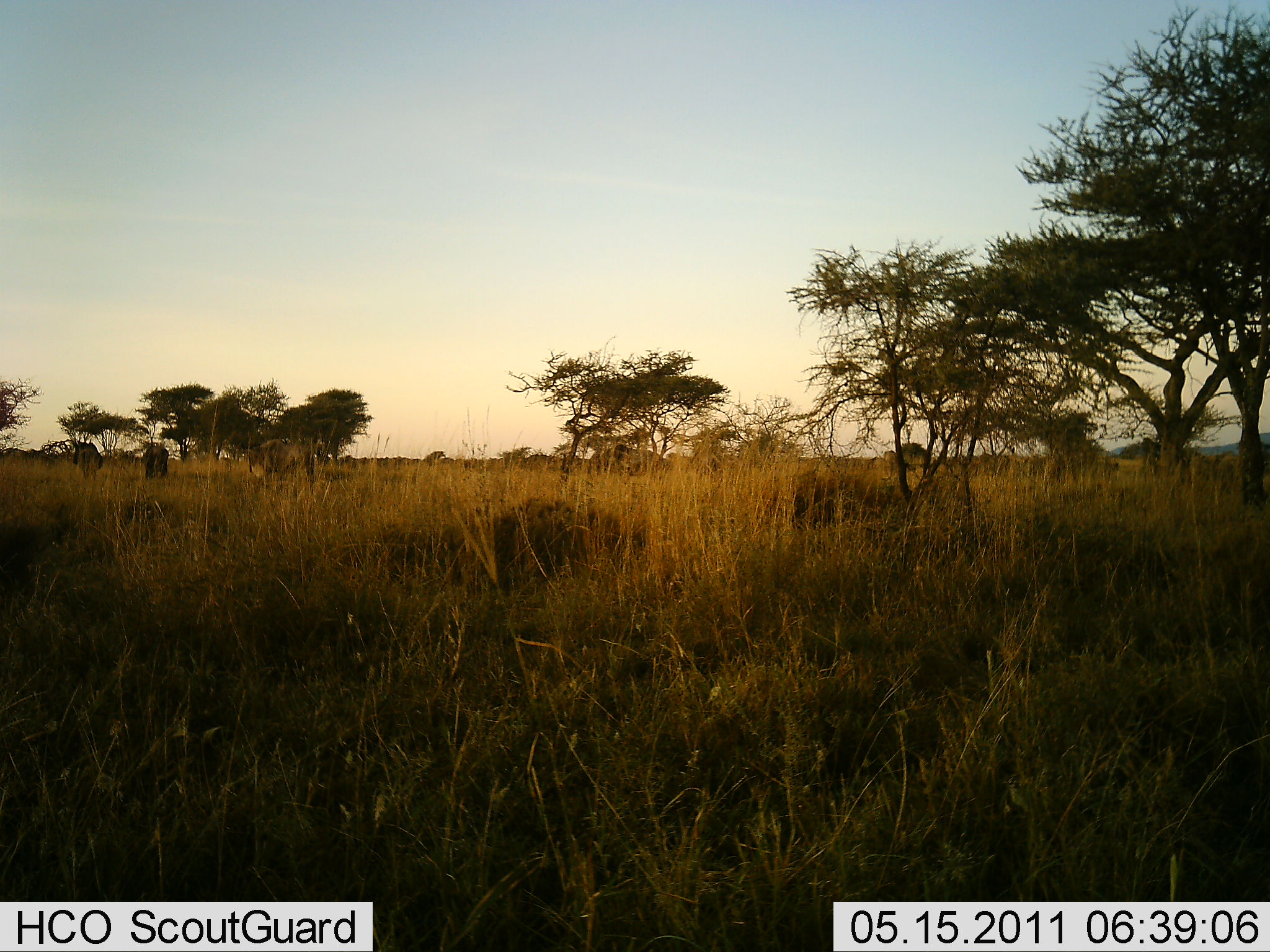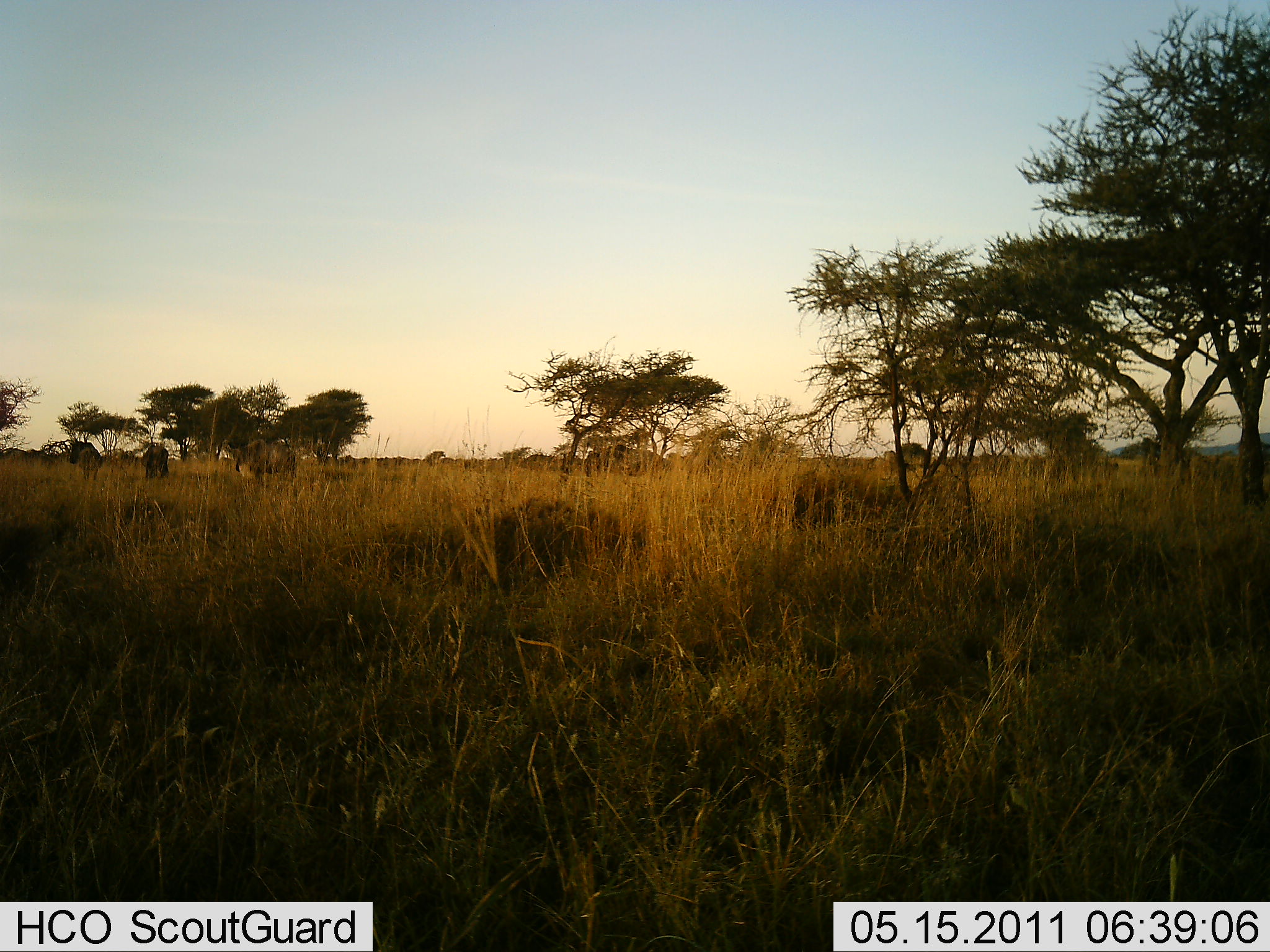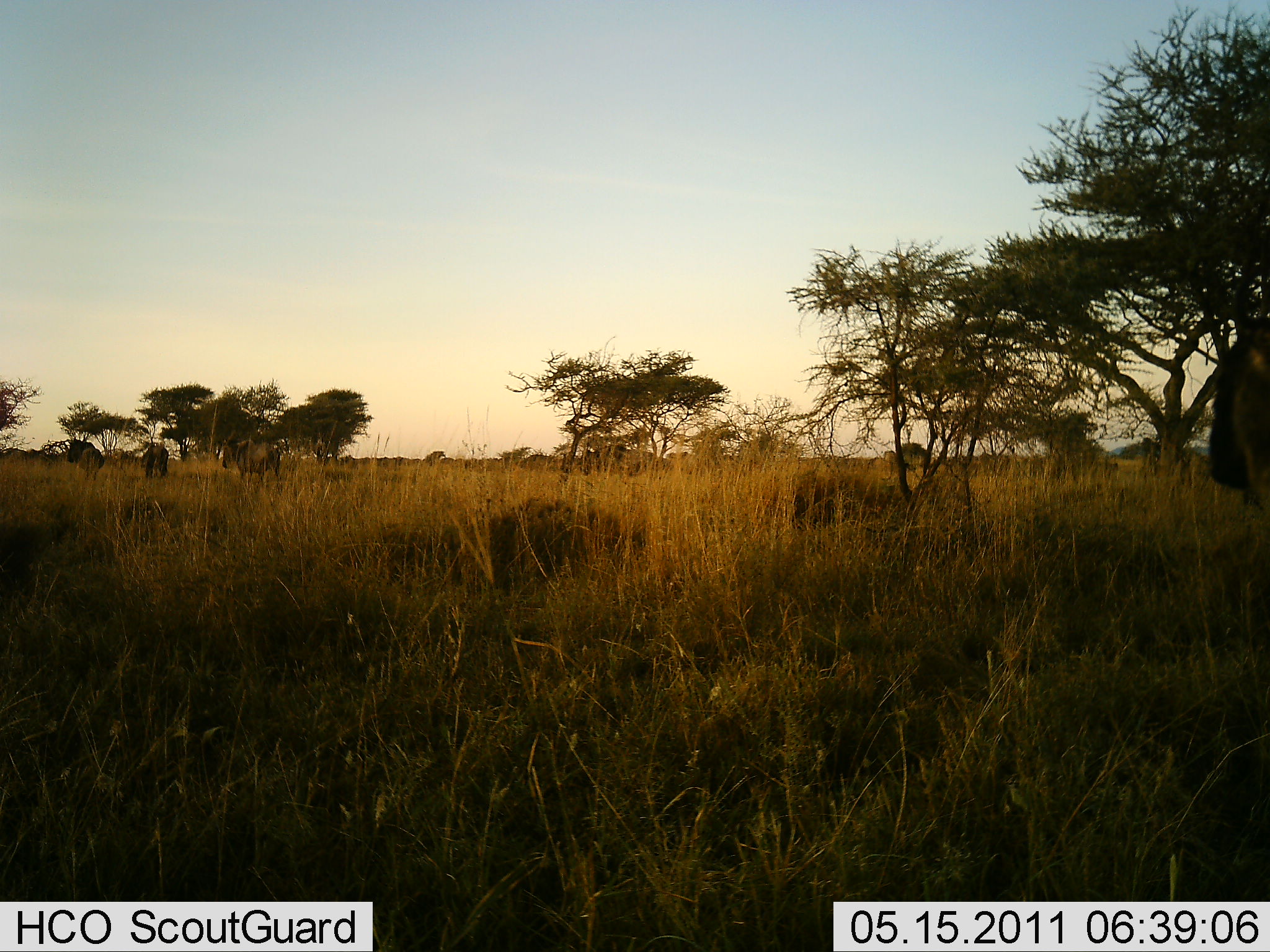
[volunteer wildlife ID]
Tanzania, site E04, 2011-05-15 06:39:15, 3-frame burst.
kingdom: Animalia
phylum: Chordata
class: Mammalia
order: Artiodactyla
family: Bovidae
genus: Connochaetes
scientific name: Connochaetes taurinus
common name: blue wildebeest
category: wildebeest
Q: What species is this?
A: Wildebeest (blue wildebeest) (Connochaetes taurinus).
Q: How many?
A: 6.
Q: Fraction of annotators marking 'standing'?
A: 30%.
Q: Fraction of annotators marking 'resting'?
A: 0%.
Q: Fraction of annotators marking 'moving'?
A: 90%.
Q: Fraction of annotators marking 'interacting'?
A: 0%.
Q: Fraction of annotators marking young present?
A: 0%.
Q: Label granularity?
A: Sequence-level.